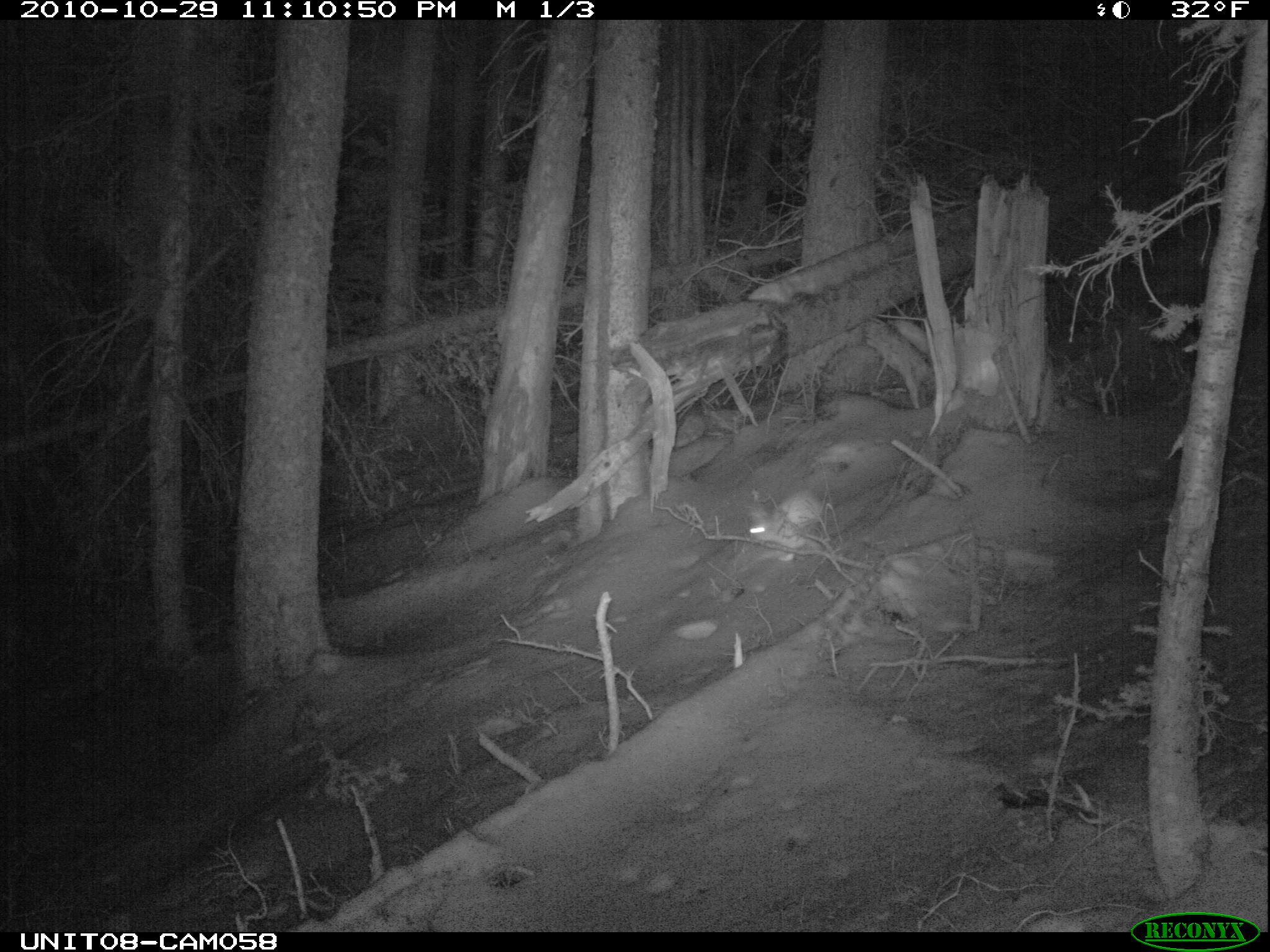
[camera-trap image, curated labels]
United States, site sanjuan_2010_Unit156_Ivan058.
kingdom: Animalia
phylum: Chordata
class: Mammalia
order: Lagomorpha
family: Leporidae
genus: Lepus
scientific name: Lepus americanus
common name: snowshoe hare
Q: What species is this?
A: Lepus americanus (snowshoe hare).